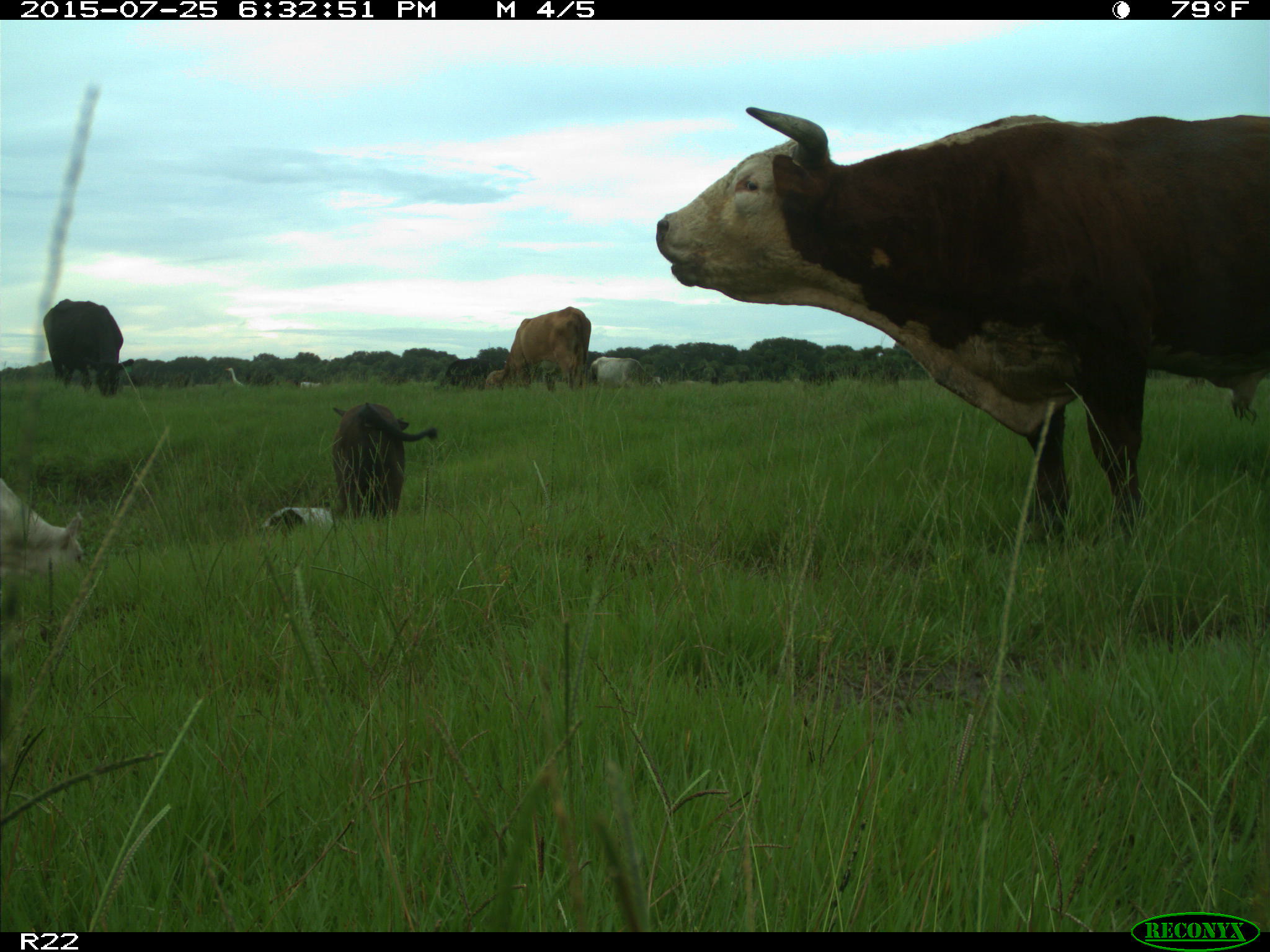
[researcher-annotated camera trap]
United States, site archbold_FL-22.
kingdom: Animalia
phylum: Chordata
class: Mammalia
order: Artiodactyla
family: Bovidae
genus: Bos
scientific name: Bos taurus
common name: domestic cow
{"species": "Bos taurus (domestic cow)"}